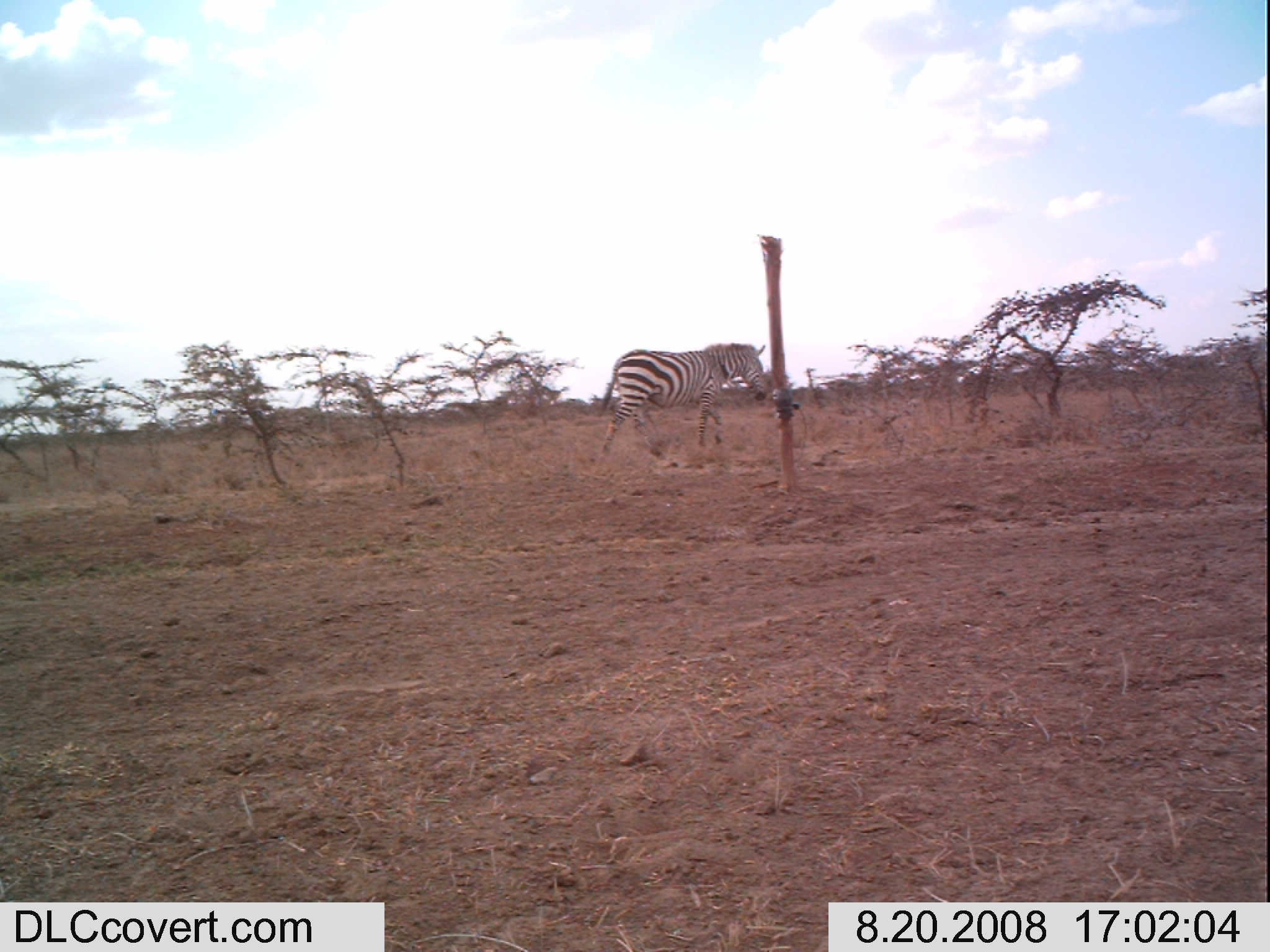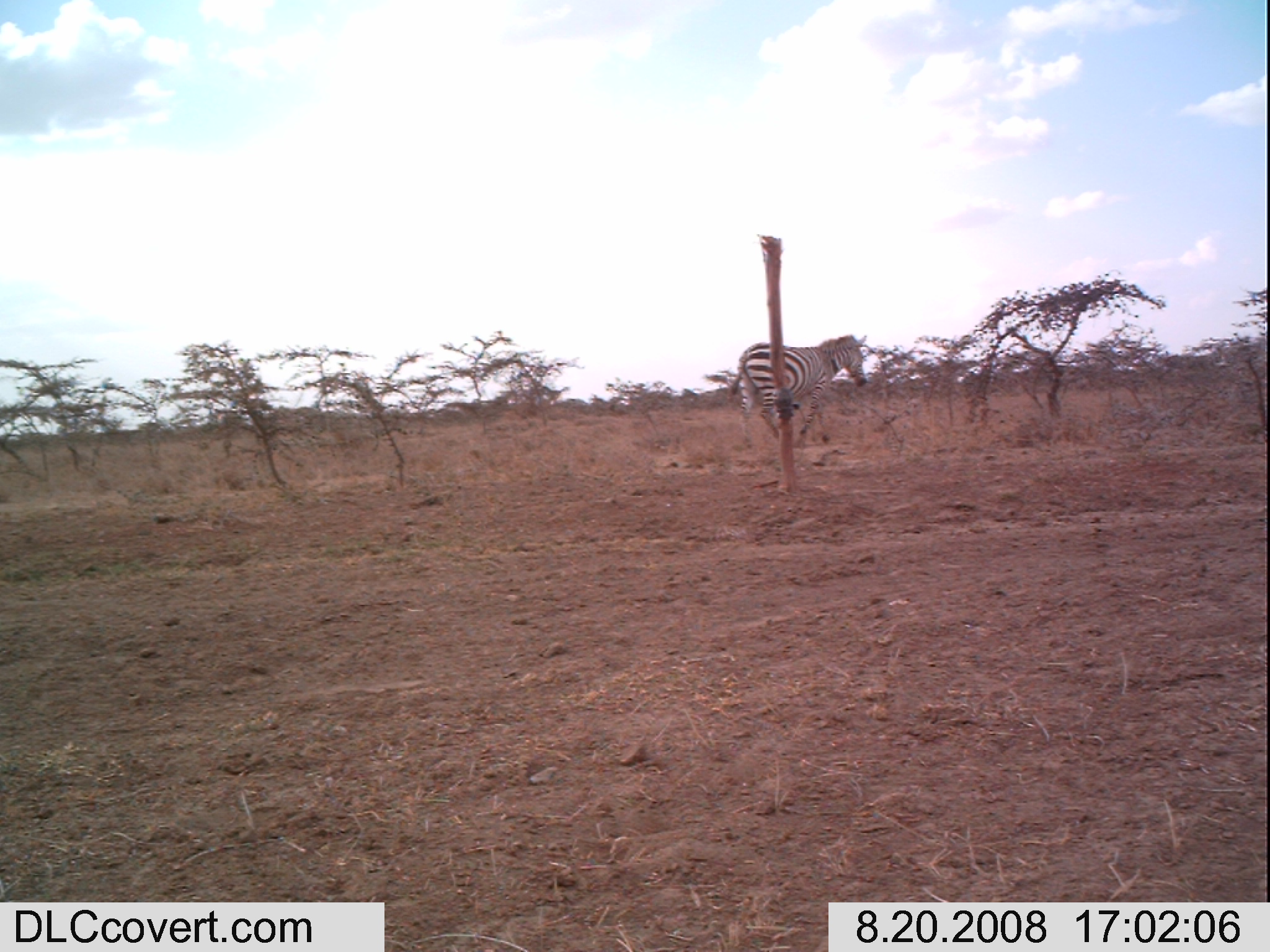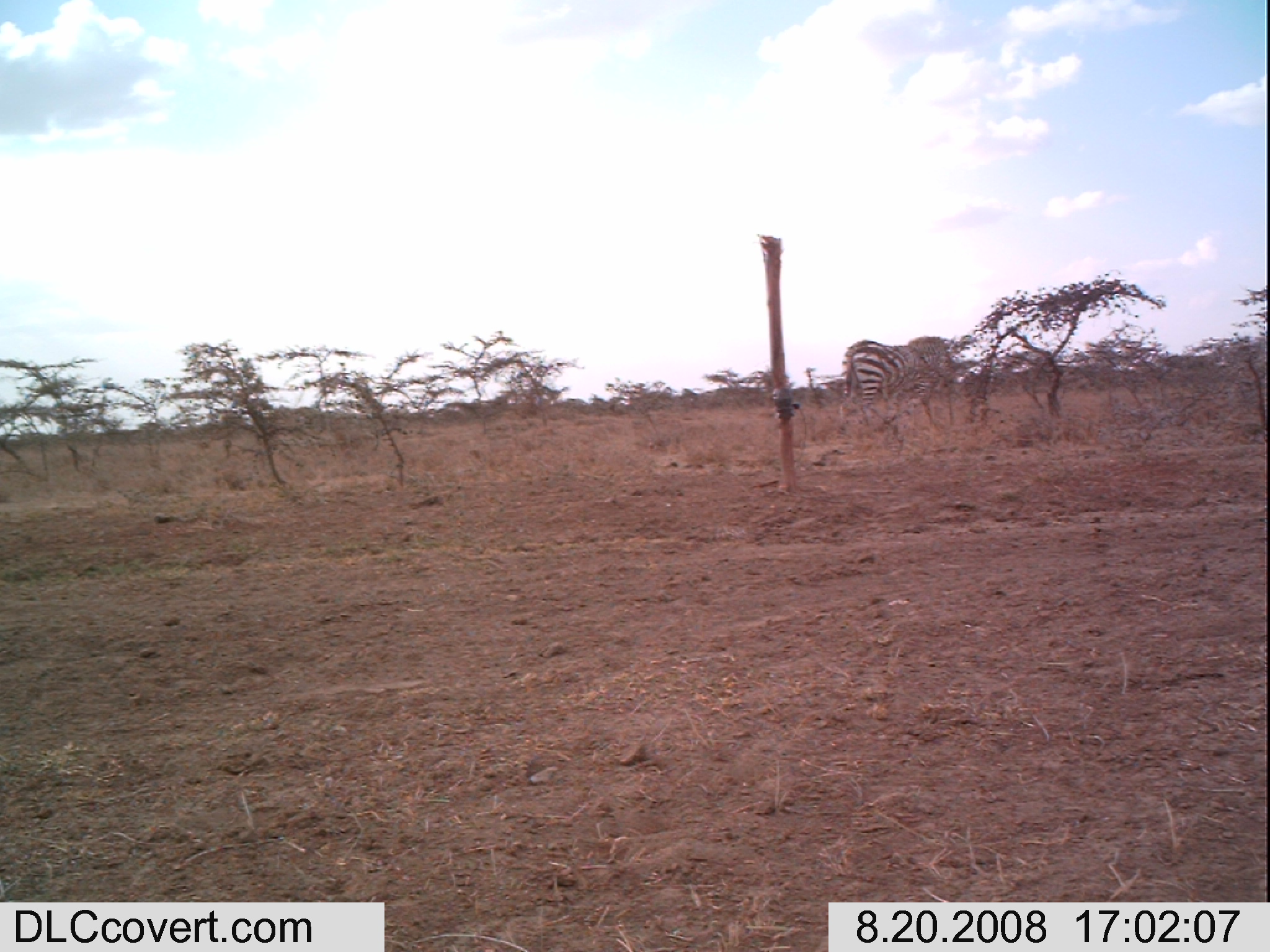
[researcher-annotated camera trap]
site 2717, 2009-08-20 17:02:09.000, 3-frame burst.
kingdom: Animalia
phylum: Chordata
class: Mammalia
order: Perissodactyla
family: Equidae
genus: Equus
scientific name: Equus quagga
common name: plains zebra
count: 1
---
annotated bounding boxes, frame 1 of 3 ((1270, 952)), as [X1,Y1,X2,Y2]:
equus quagga: [596,341,769,459]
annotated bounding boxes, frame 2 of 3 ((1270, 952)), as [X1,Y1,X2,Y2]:
equus quagga: [728,333,867,447]